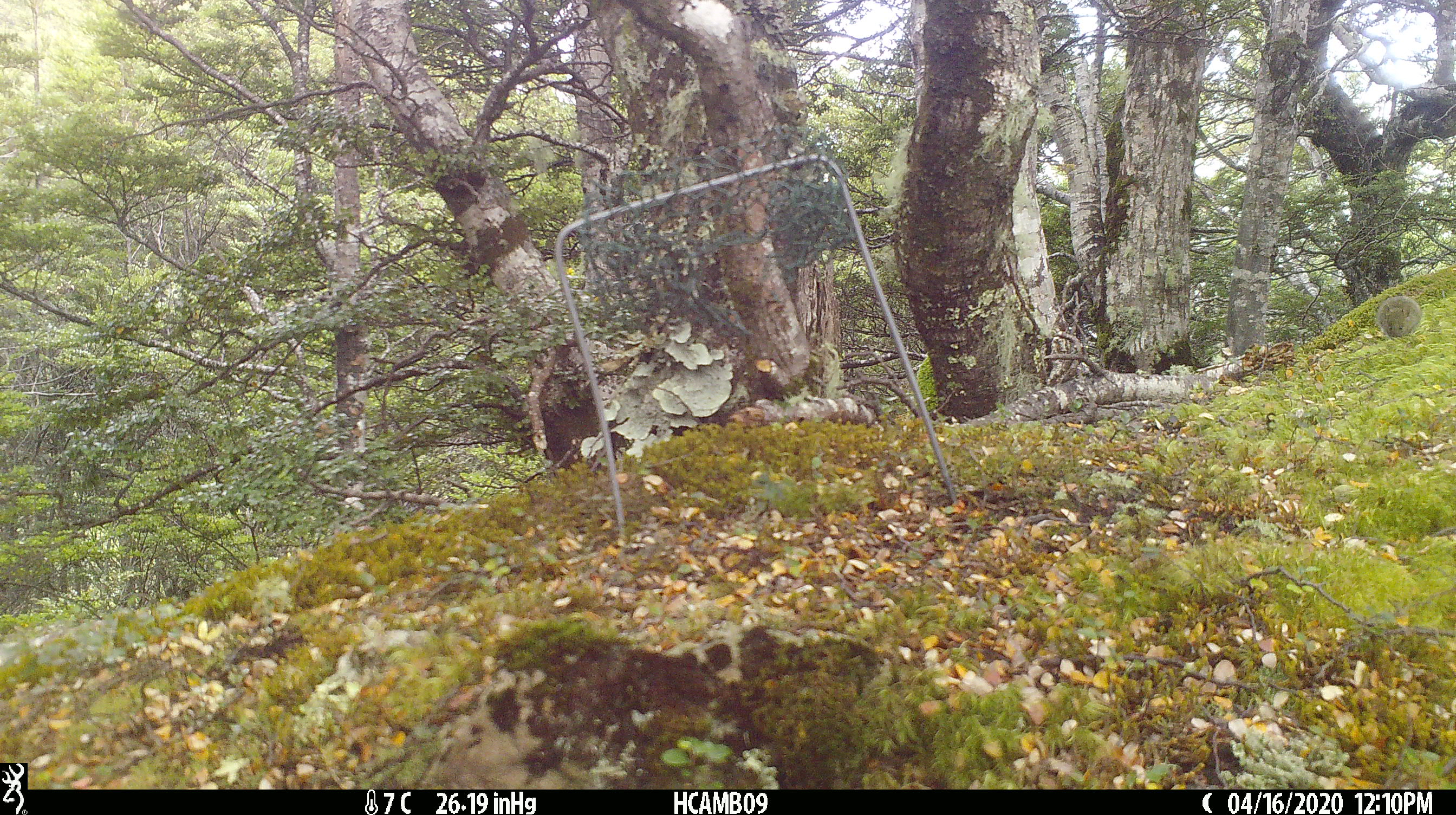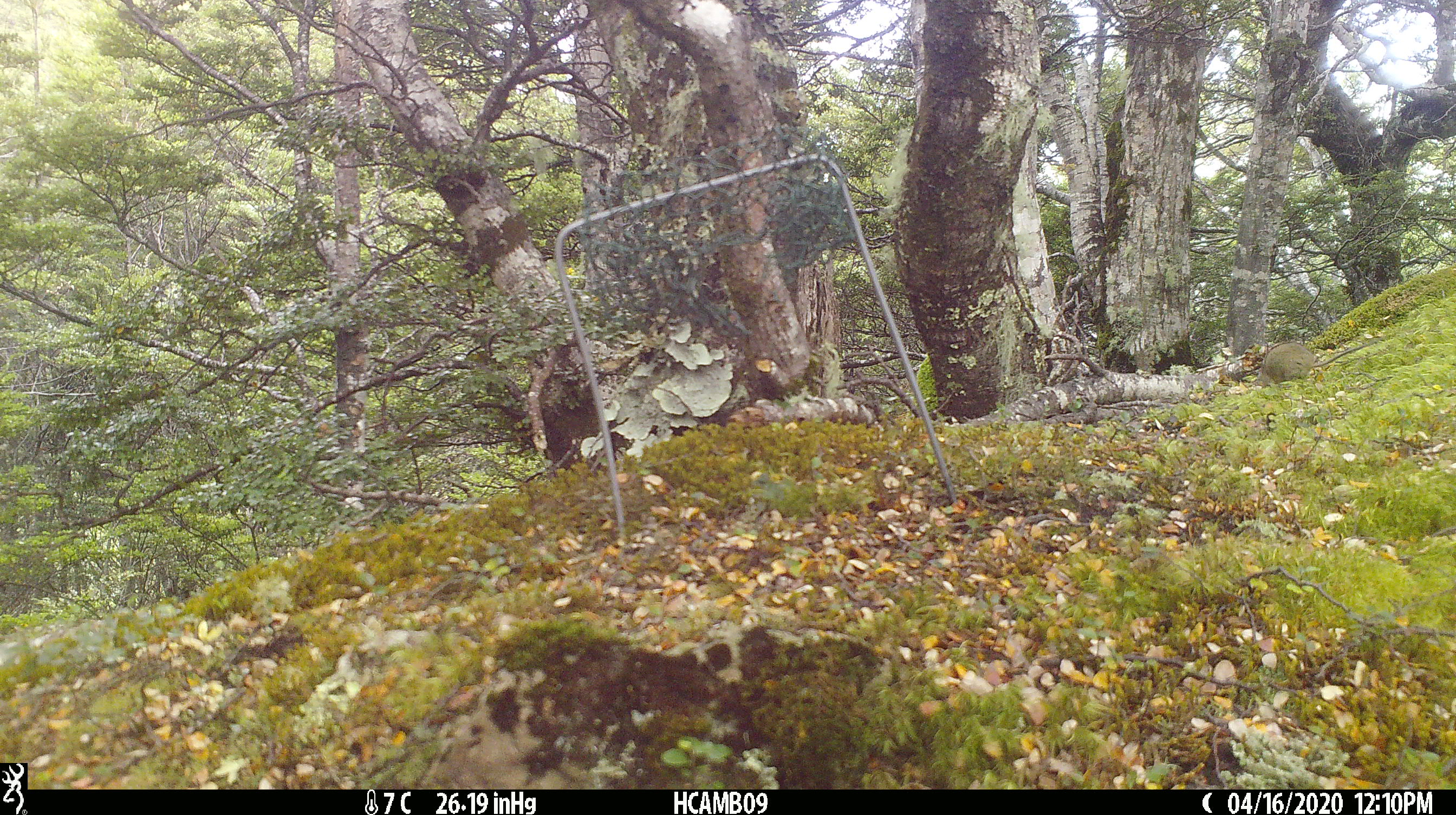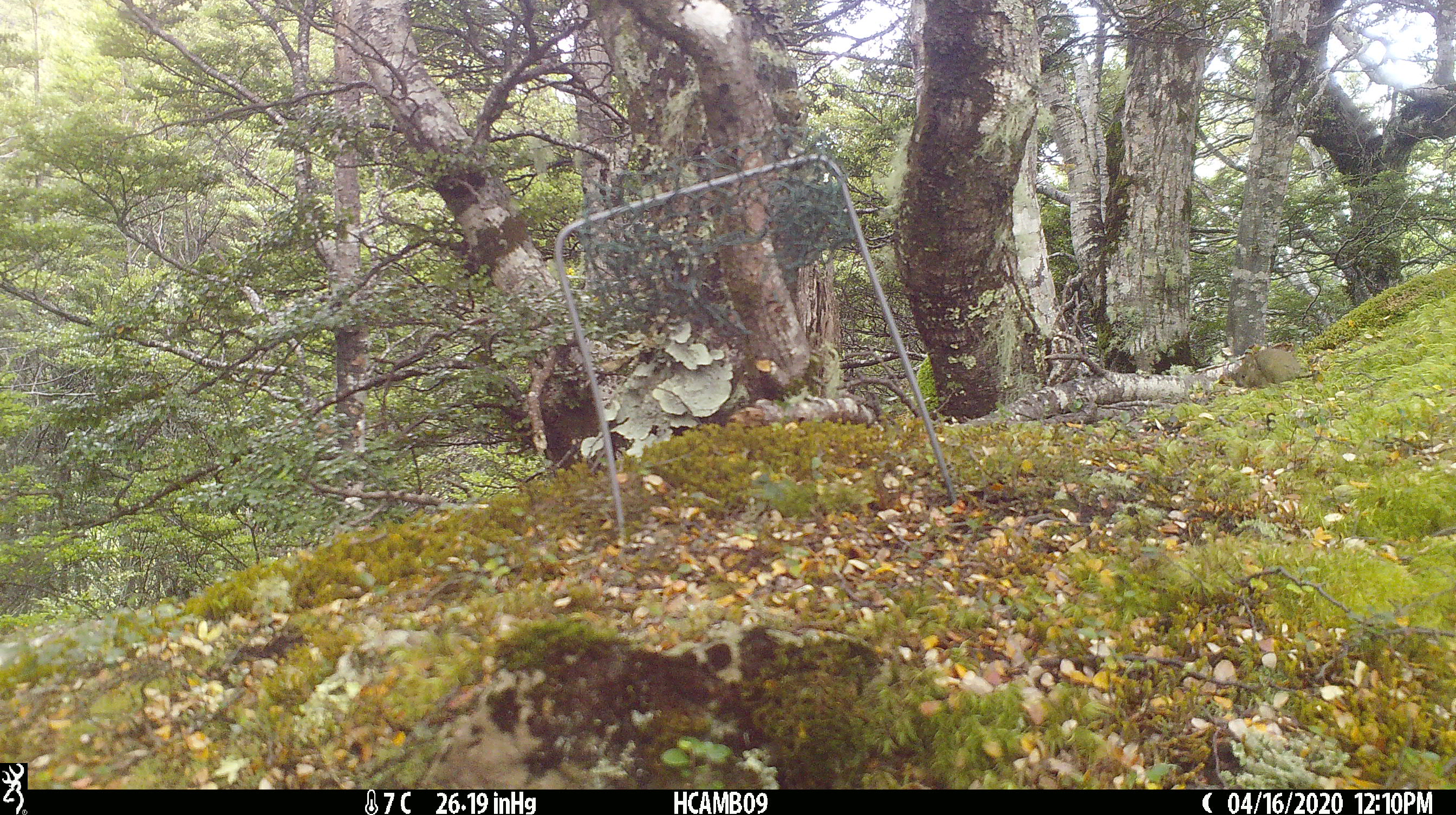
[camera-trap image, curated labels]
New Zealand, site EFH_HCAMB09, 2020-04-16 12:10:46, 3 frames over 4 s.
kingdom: Animalia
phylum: Chordata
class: Mammalia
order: Rodentia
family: Muridae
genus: Mus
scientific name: Mus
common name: mouse